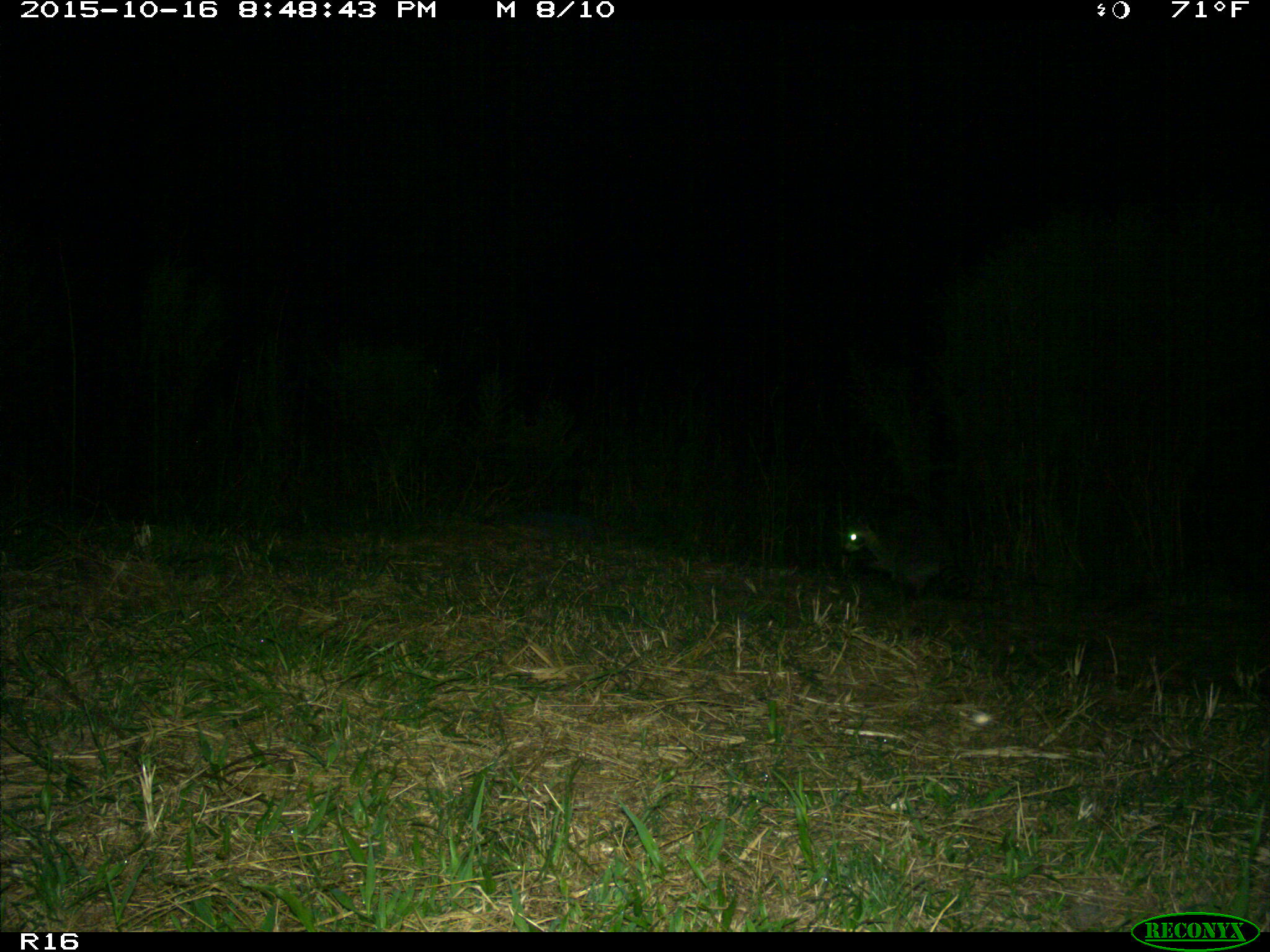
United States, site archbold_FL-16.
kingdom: Animalia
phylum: Chordata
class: Mammalia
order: Carnivora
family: Procyonidae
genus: Procyon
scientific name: Procyon lotor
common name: common raccoon